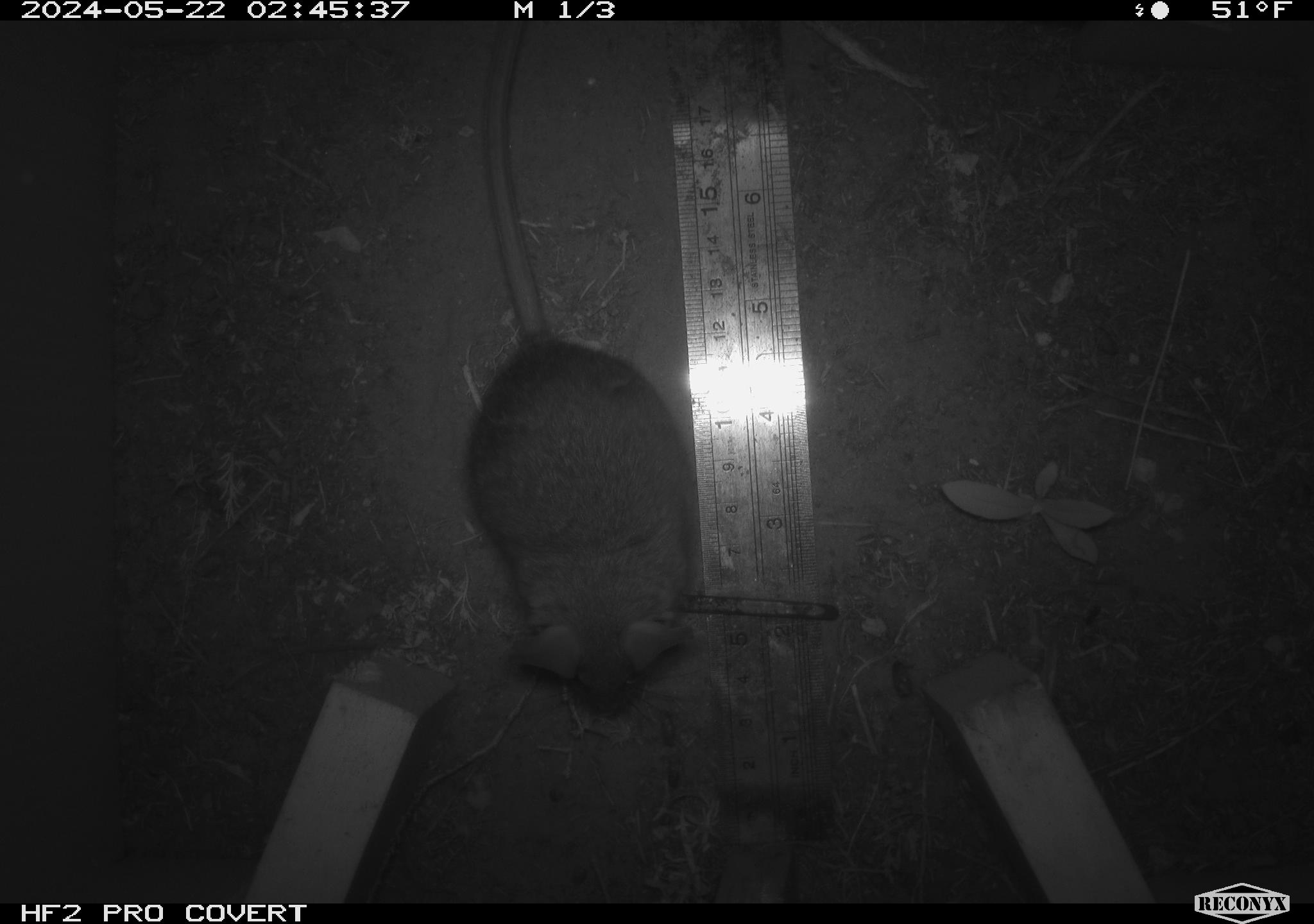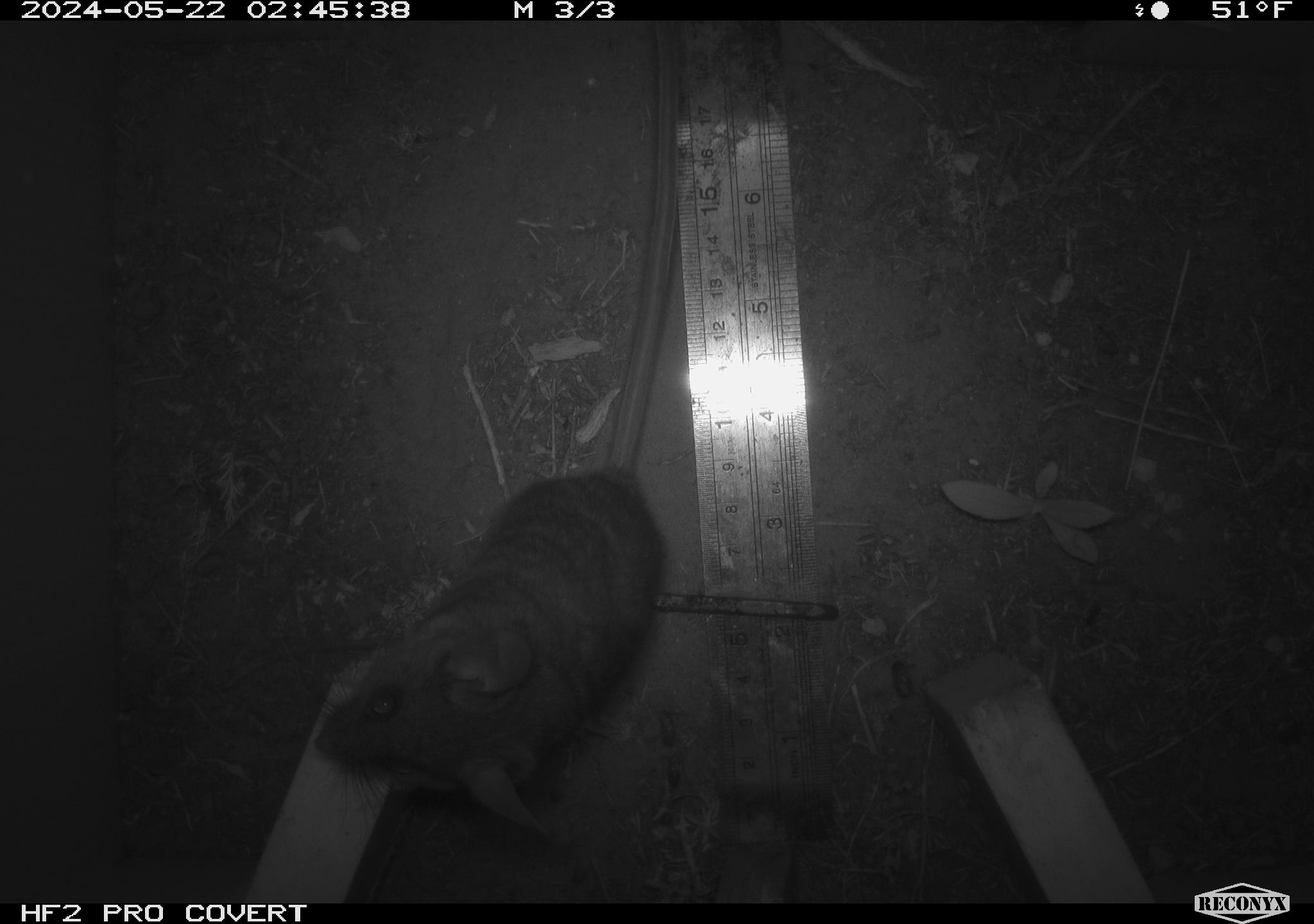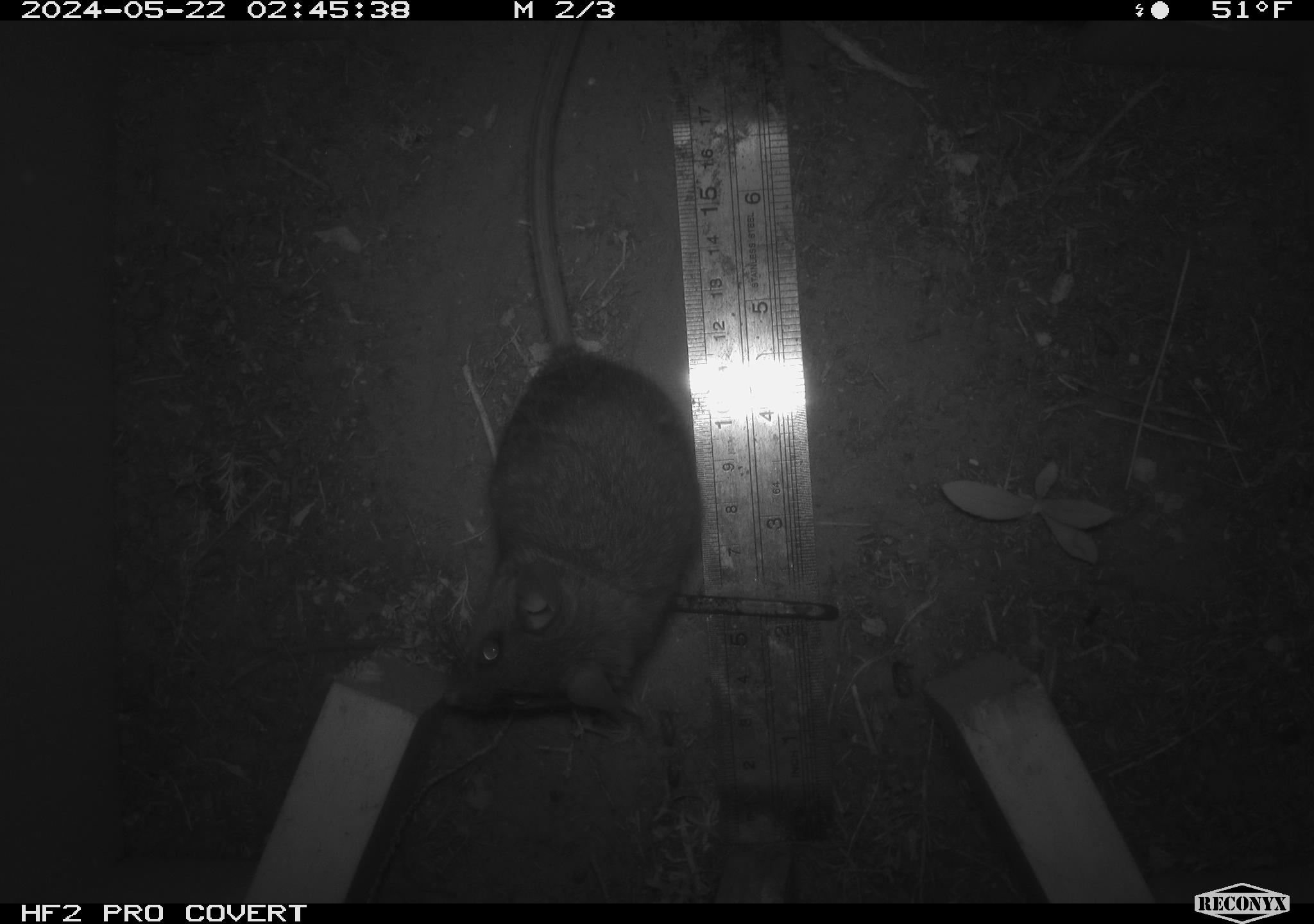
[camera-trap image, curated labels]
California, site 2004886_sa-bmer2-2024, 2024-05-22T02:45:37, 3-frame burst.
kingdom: Animalia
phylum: Chordata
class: Mammalia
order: Rodentia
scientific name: Rodentia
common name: woodrat or rat or mouse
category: woodrat or rat or mouse species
Woodrat or rat or mouse species (woodrat or rat or mouse) (Rodentia).